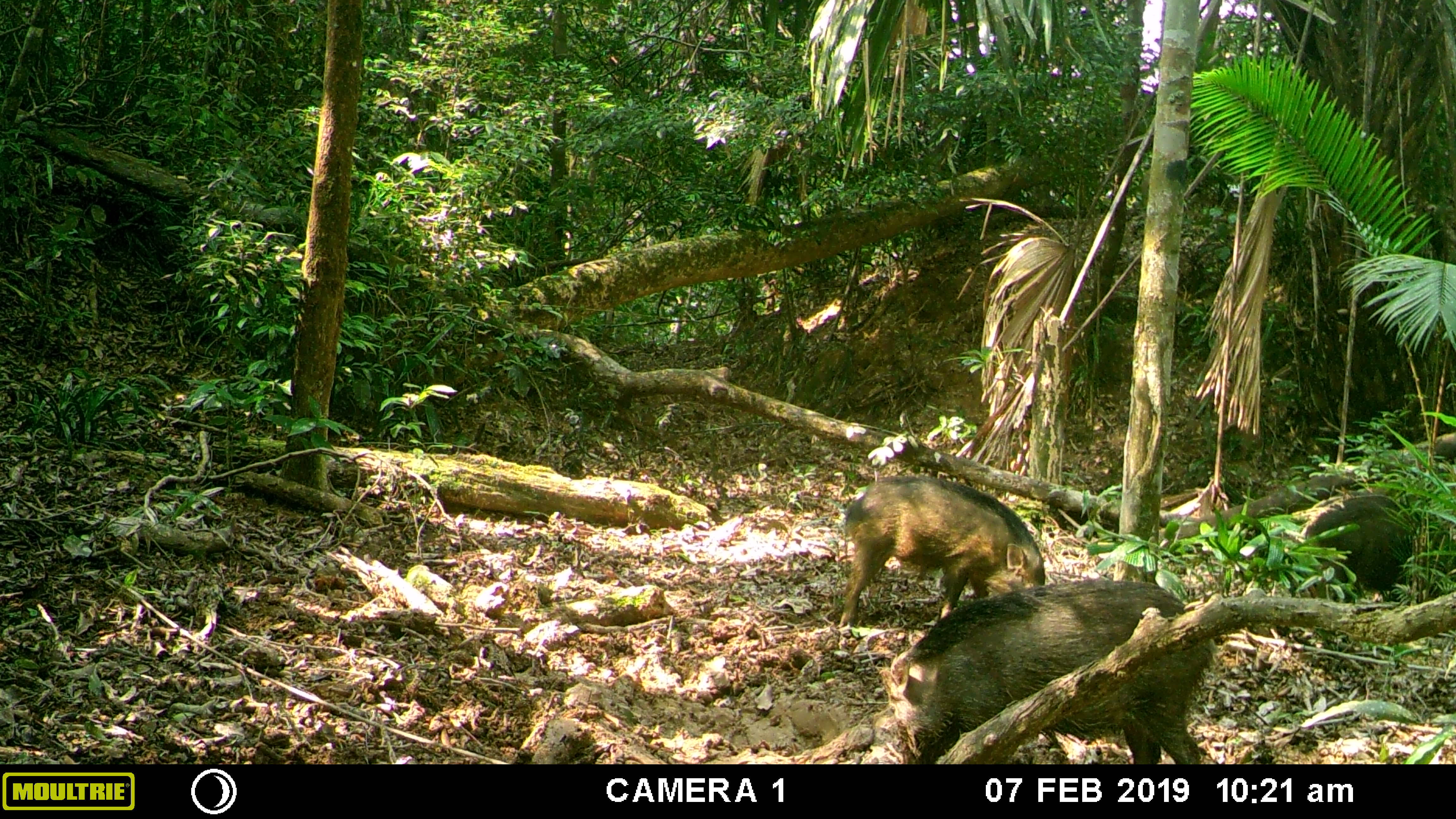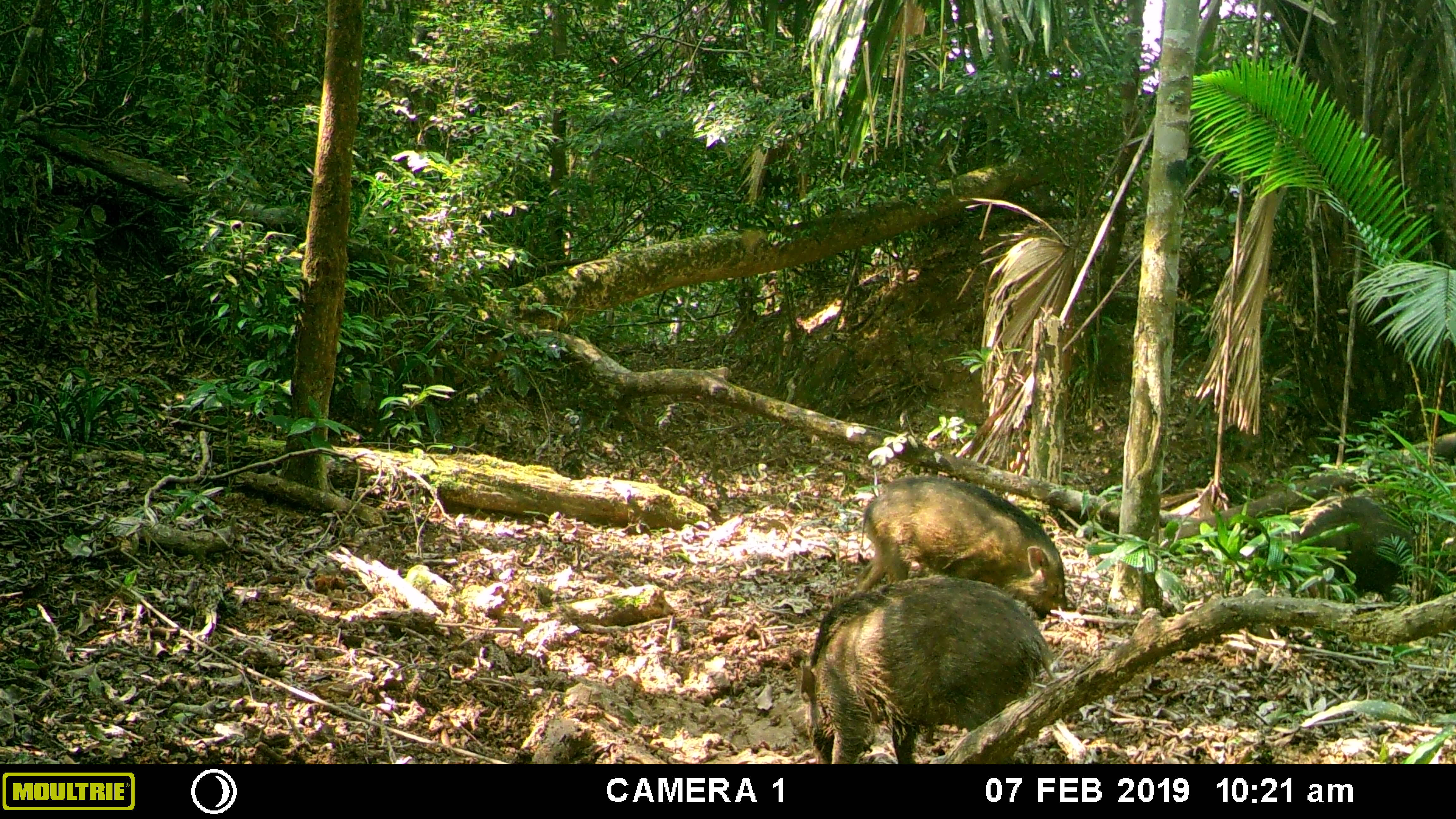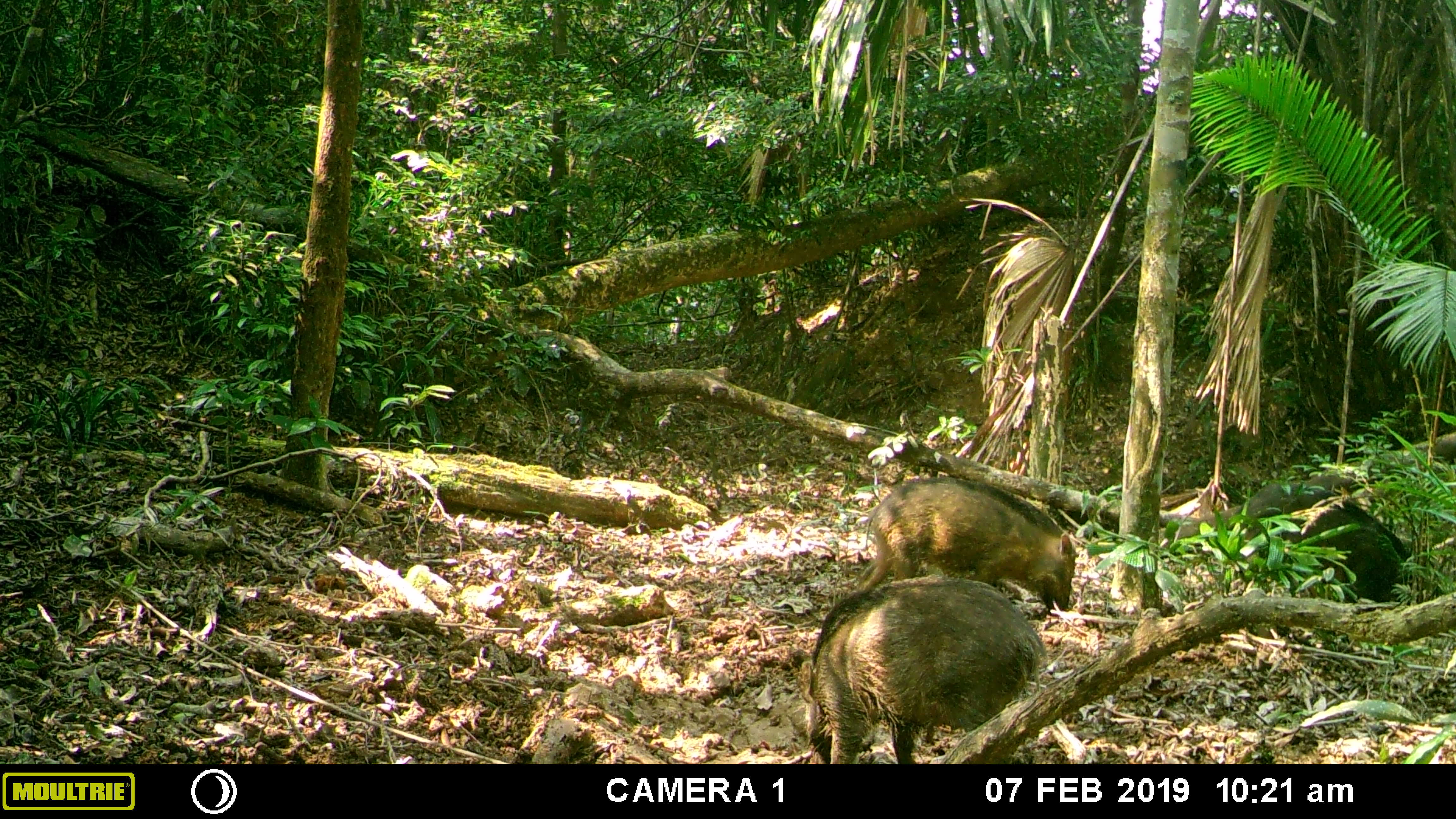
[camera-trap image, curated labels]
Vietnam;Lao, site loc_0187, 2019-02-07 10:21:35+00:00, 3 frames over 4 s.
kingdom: Animalia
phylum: Chordata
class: Mammalia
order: Artiodactyla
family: Suidae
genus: Sus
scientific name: Sus scrofa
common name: eurasian wild pig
Eurasian wild pig (Sus scrofa). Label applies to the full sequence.